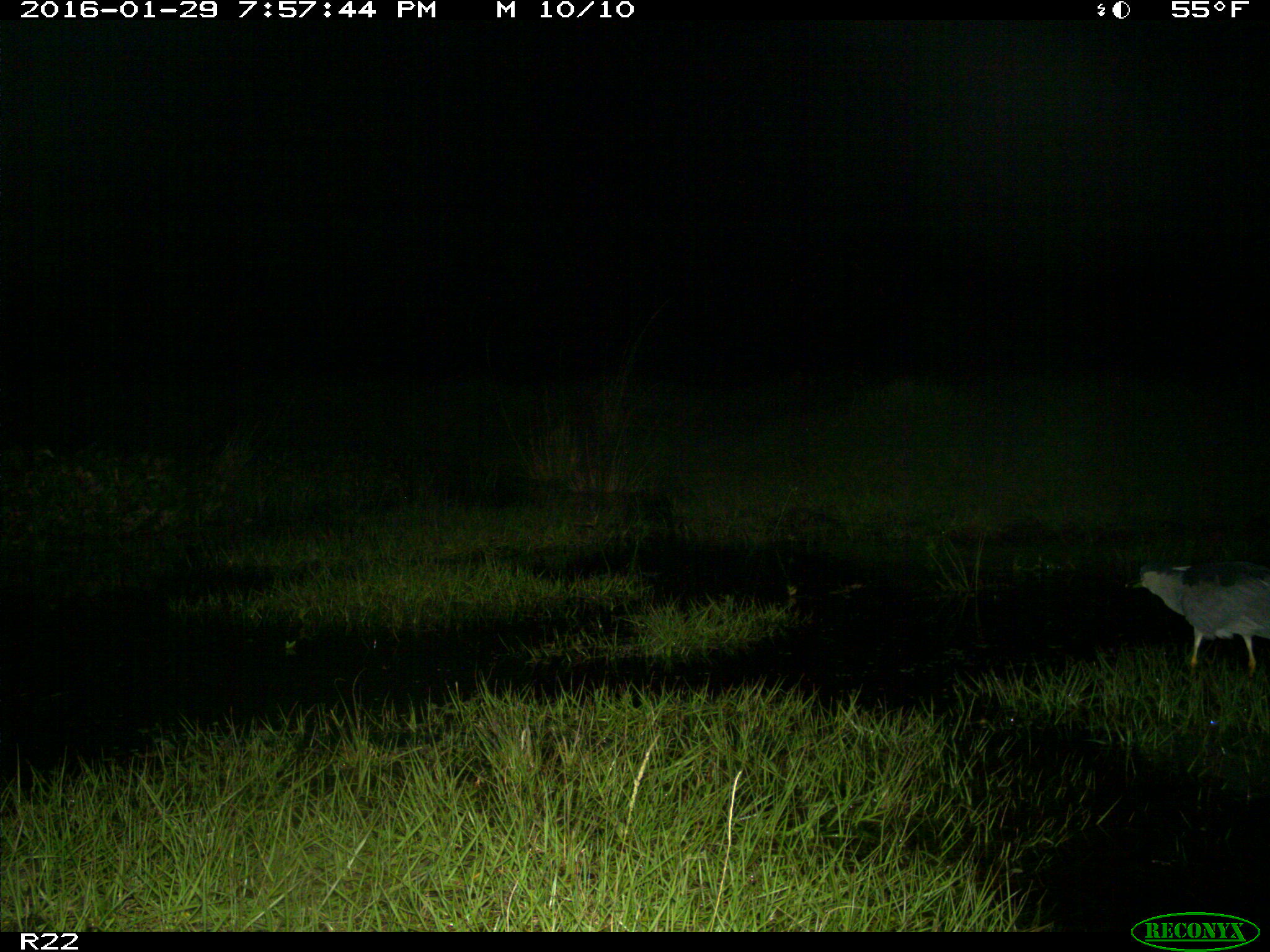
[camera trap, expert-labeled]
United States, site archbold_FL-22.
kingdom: Animalia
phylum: Chordata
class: Aves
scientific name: Aves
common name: birds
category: unidentified bird